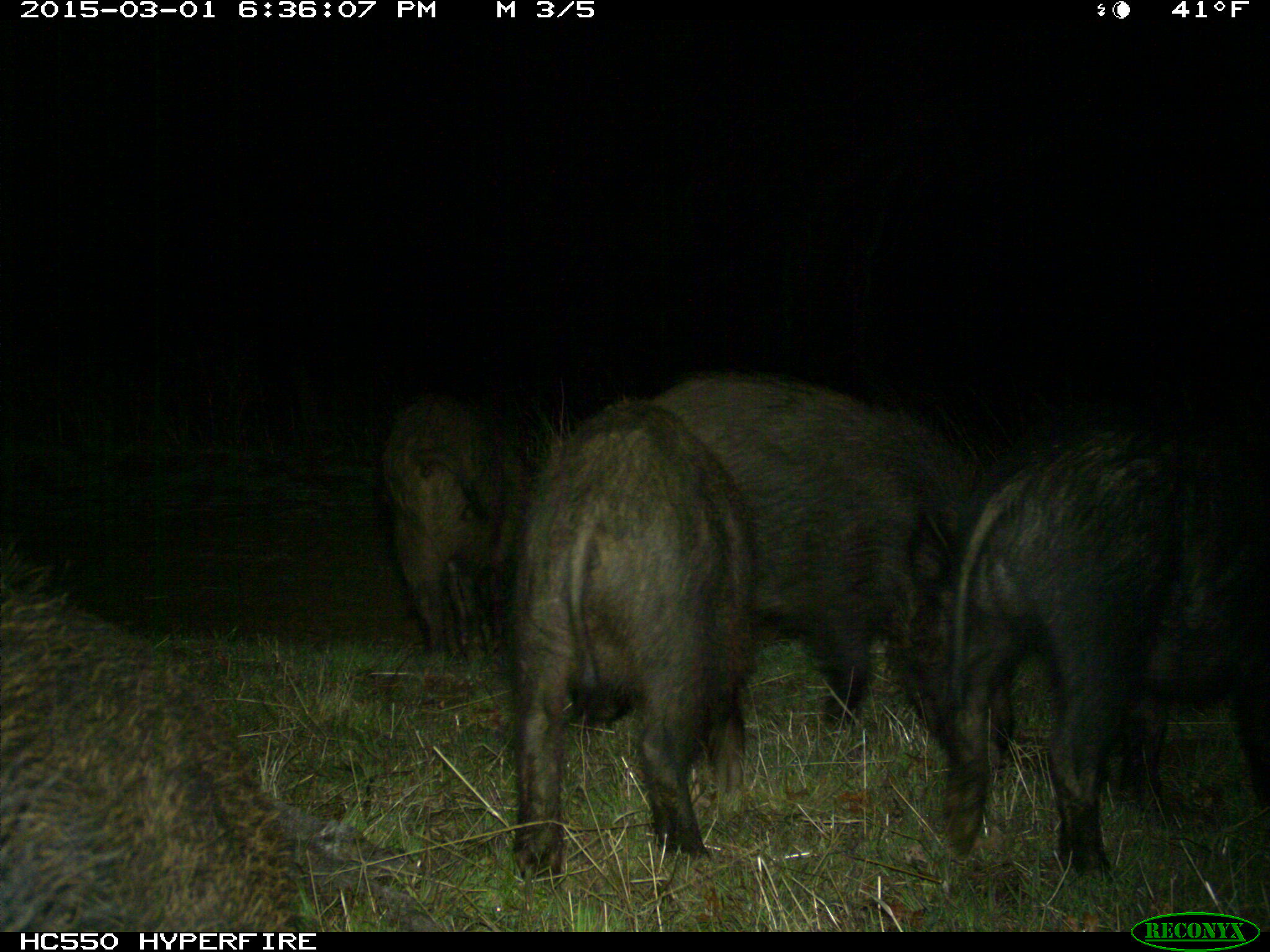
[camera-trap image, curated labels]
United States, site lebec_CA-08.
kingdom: Animalia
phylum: Chordata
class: Mammalia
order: Artiodactyla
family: Suidae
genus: Sus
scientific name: Sus scrofa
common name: wild boar